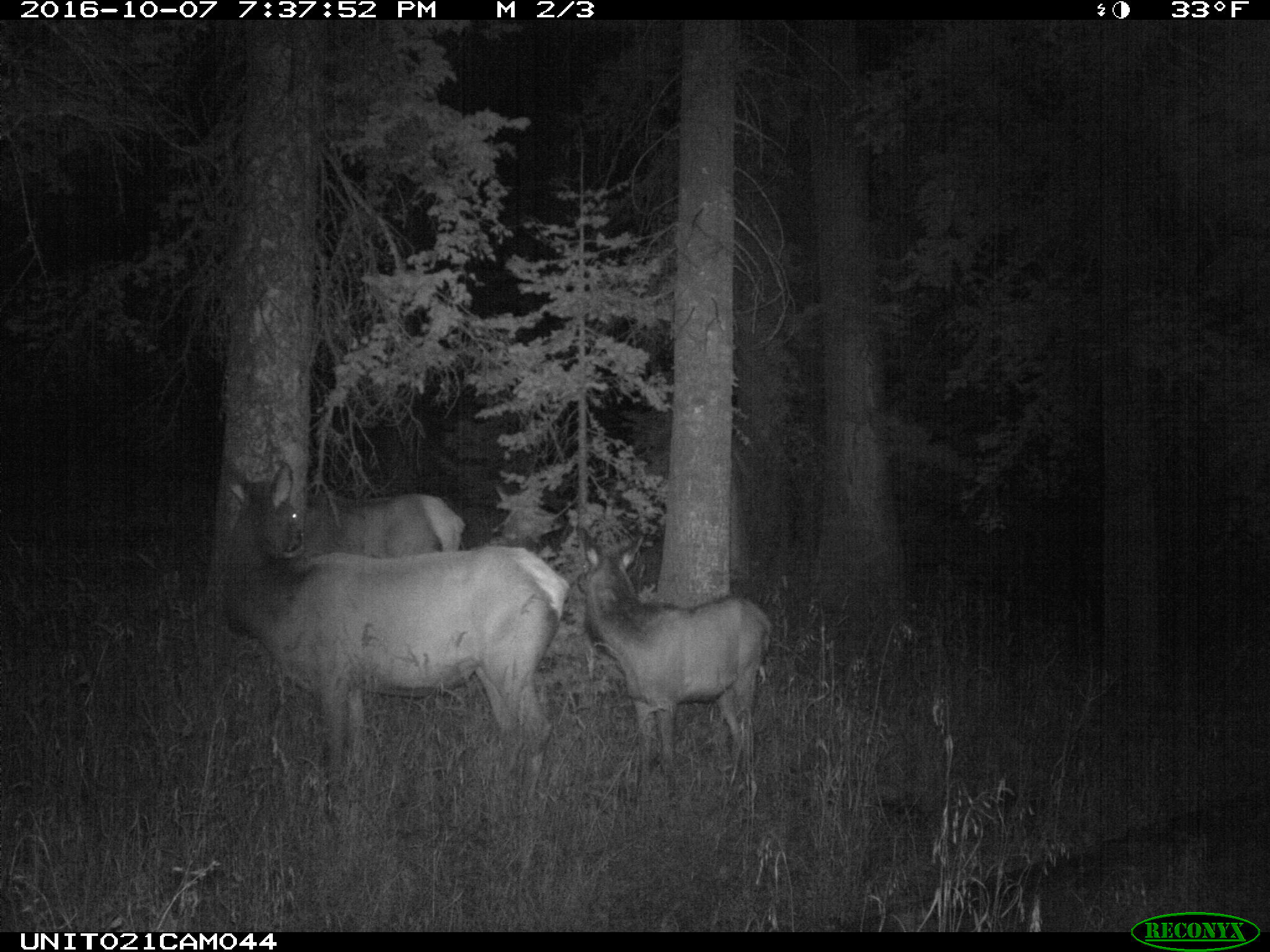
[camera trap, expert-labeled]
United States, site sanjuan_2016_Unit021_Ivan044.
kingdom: Animalia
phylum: Chordata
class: Mammalia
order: Artiodactyla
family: Cervidae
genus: Cervus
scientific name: Cervus elaphus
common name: red deer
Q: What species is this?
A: Cervus elaphus (red deer).